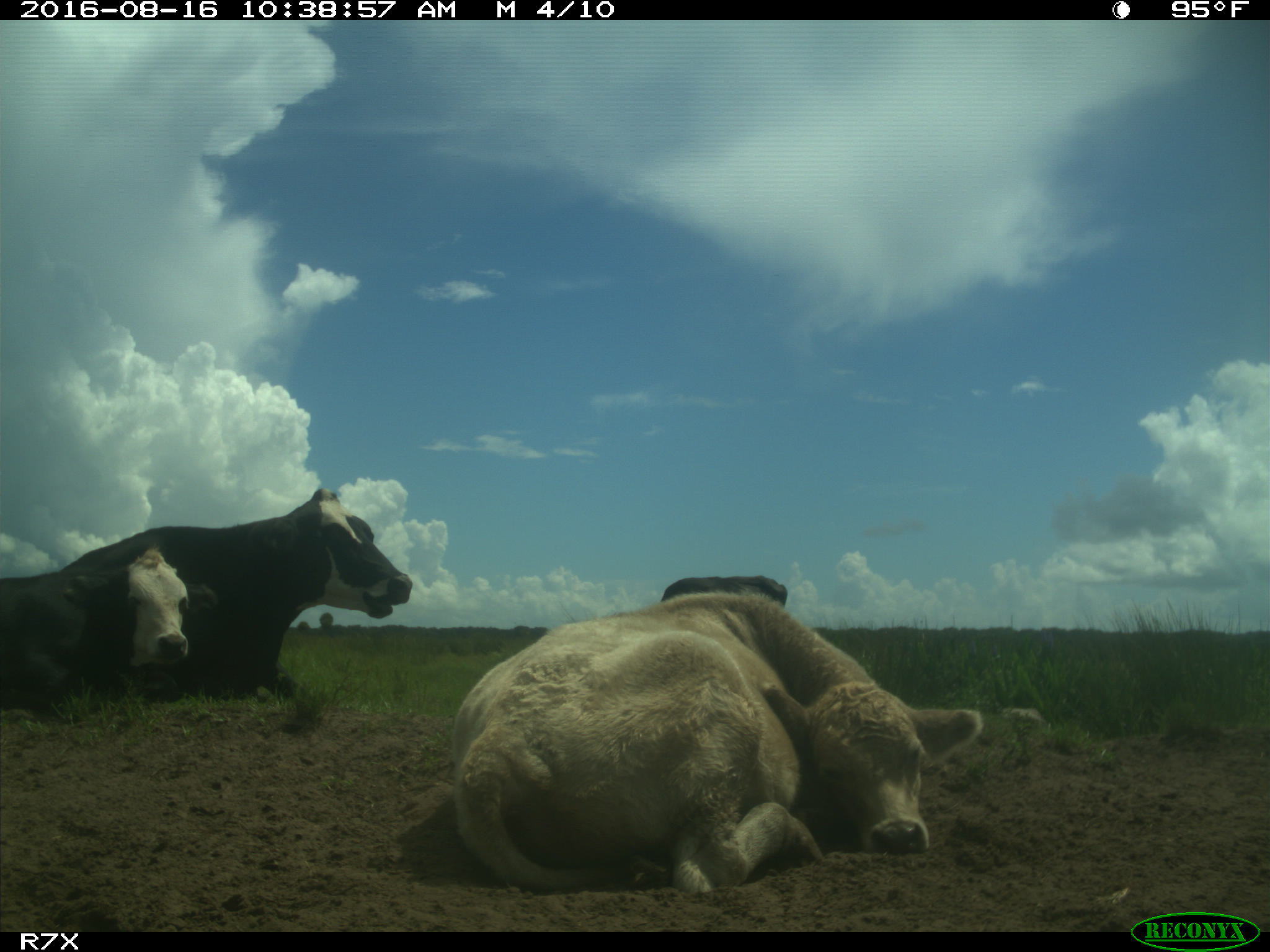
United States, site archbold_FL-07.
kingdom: Animalia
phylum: Chordata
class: Mammalia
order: Artiodactyla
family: Bovidae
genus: Bos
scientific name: Bos taurus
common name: domestic cow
Bos taurus (domestic cow).